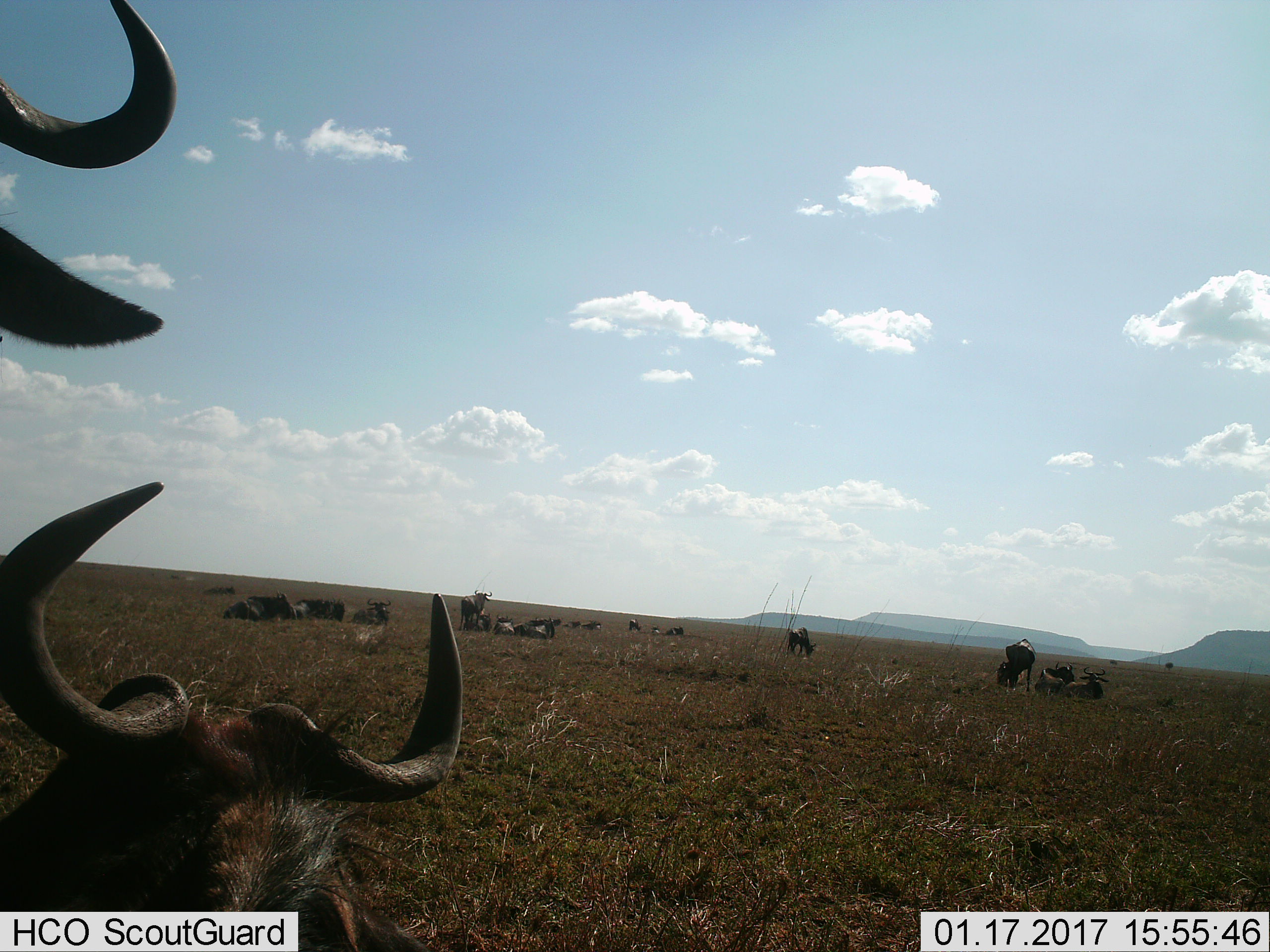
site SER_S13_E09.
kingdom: Animalia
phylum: Chordata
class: Mammalia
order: Artiodactyla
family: Bovidae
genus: Connochaetes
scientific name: Connochaetes taurinus taurinus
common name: blue wildebeest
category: wildebeestblue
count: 11-50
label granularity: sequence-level